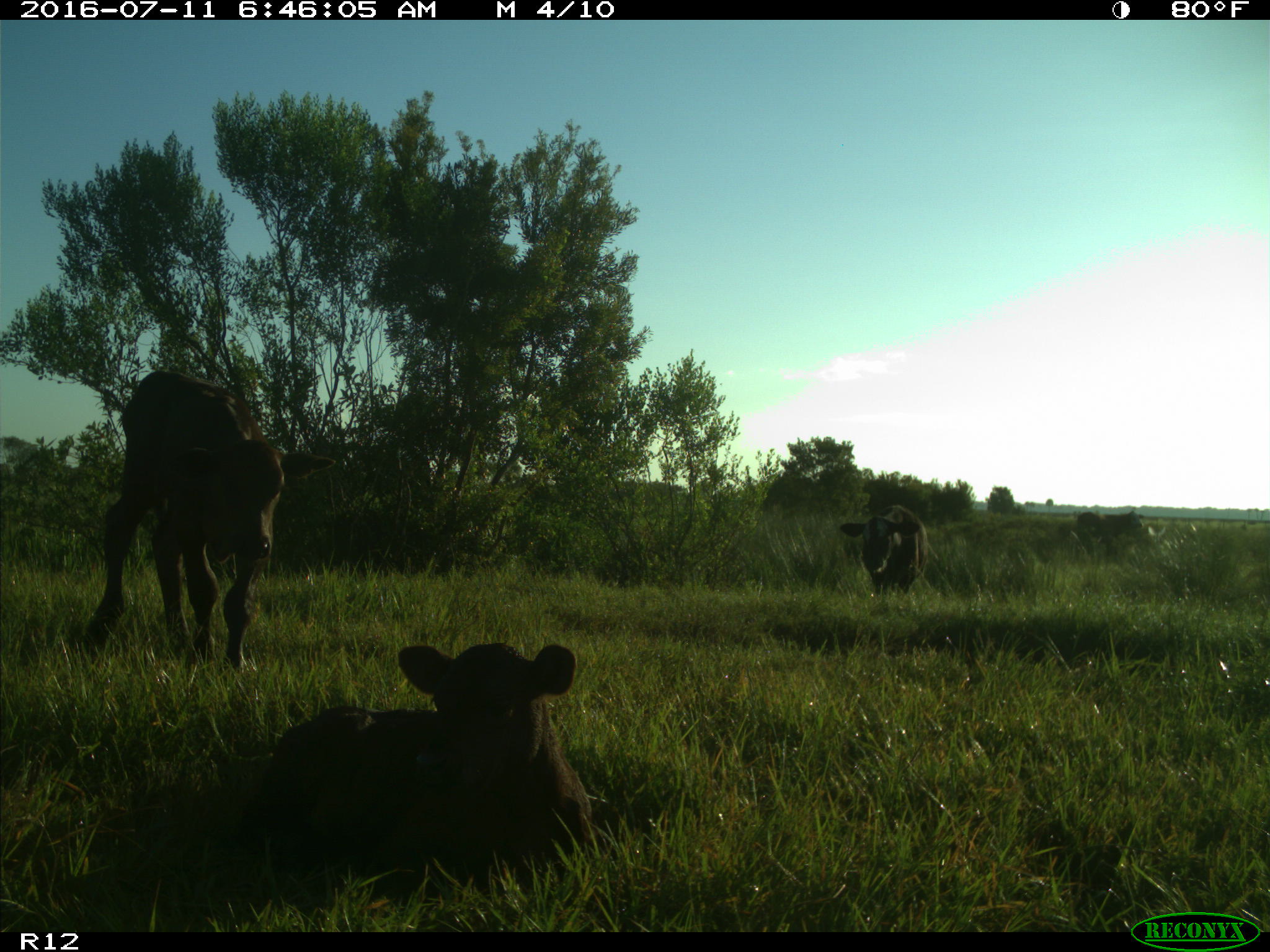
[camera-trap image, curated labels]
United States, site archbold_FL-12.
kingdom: Animalia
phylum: Chordata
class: Mammalia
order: Artiodactyla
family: Bovidae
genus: Bos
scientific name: Bos taurus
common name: domestic cow